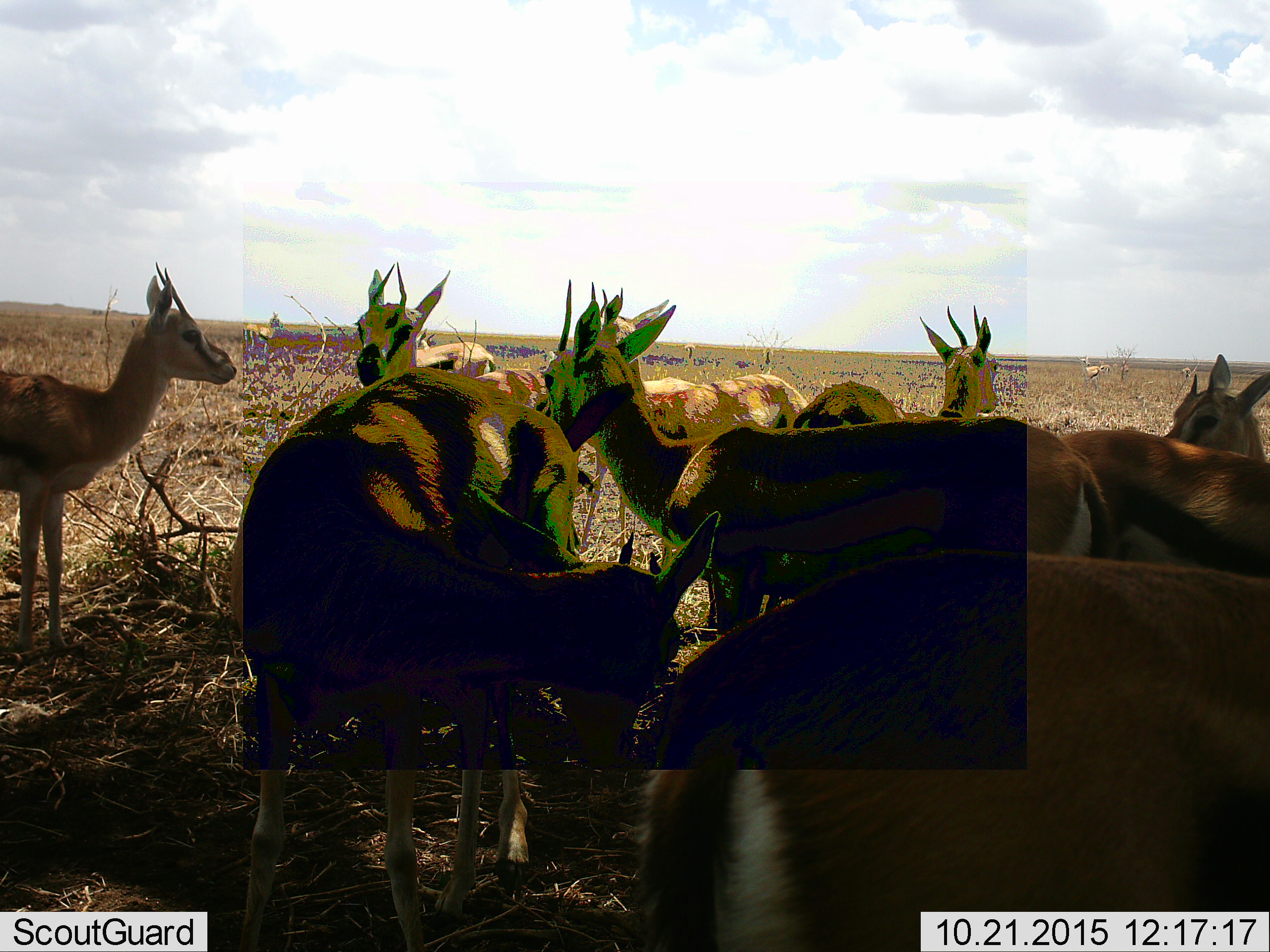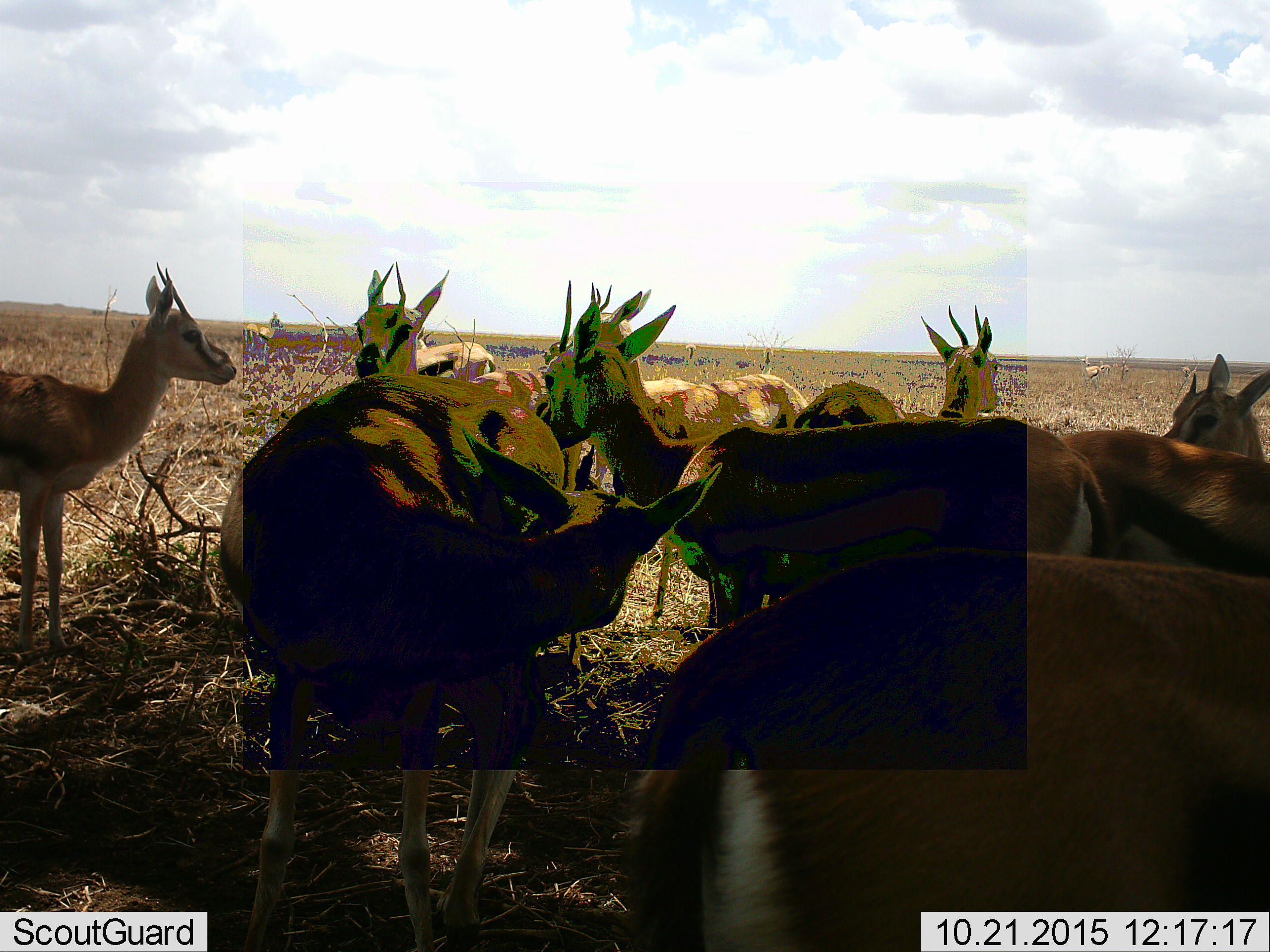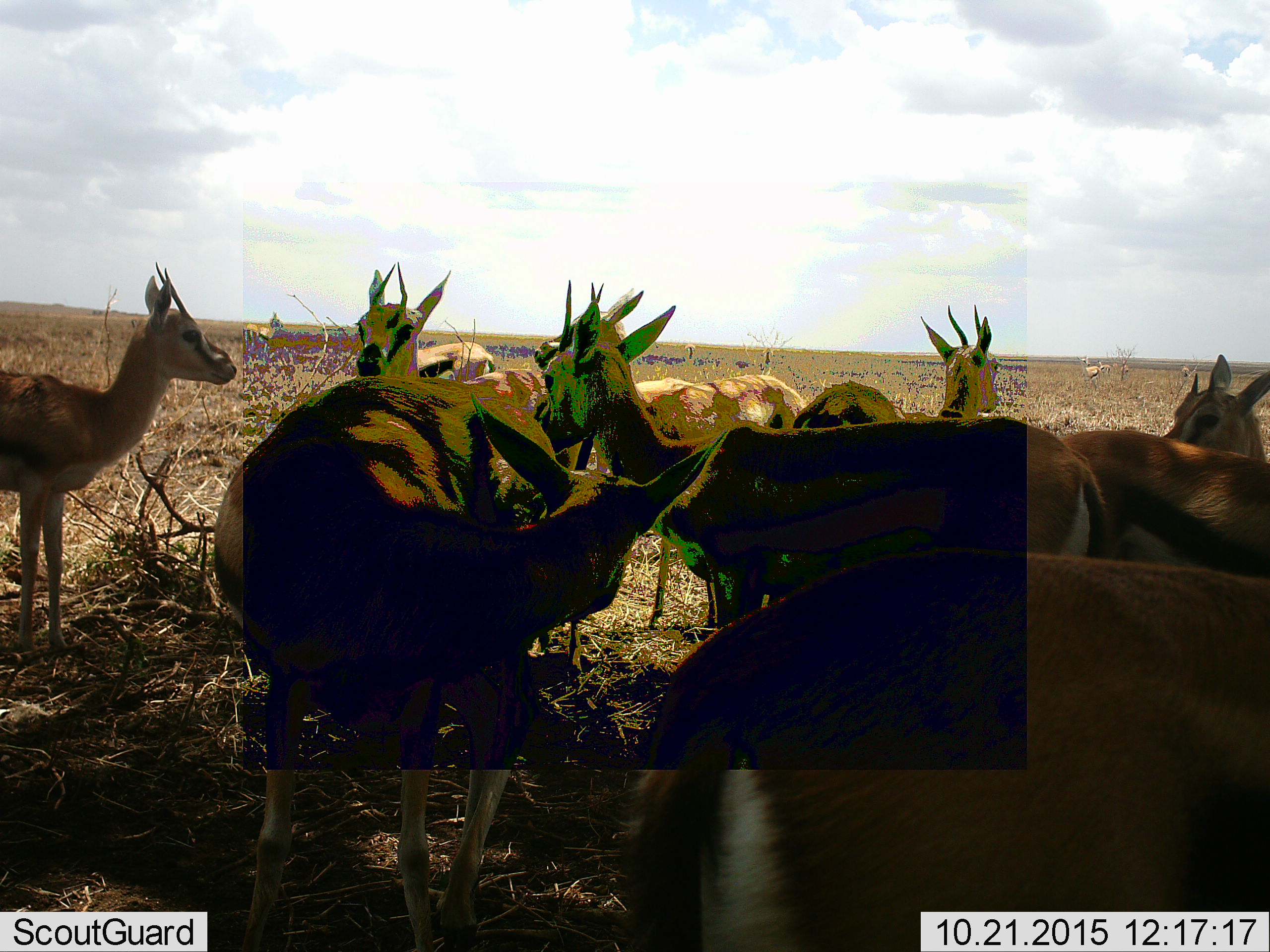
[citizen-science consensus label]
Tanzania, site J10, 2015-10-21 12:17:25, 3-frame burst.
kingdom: Animalia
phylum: Chordata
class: Mammalia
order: Artiodactyla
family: Bovidae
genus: Eudorcas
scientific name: Eudorcas thomsonii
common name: thomson's gazelle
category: gazellethomsons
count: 11-50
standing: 80%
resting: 10%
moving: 10%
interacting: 10%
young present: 0%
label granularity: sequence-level